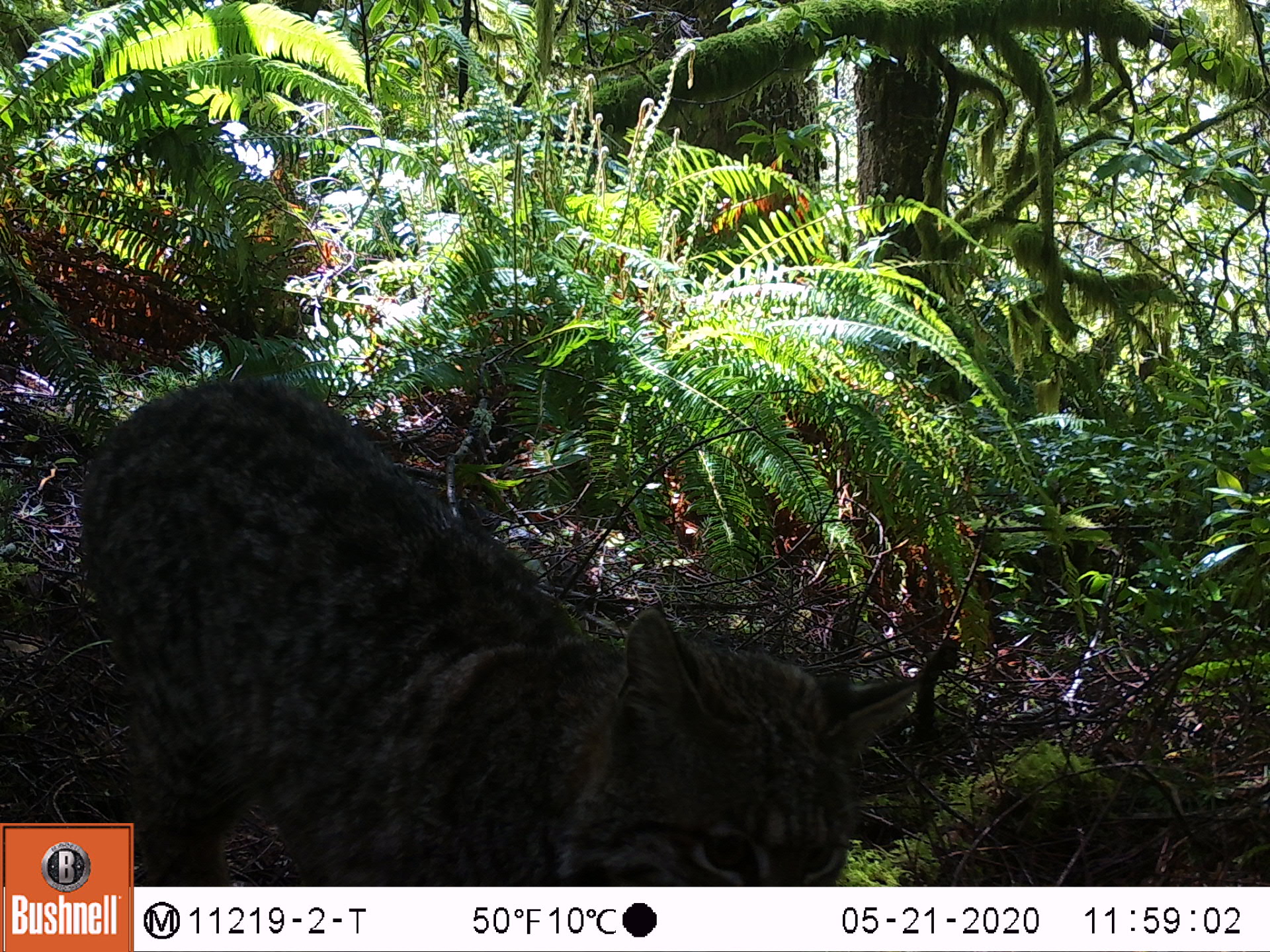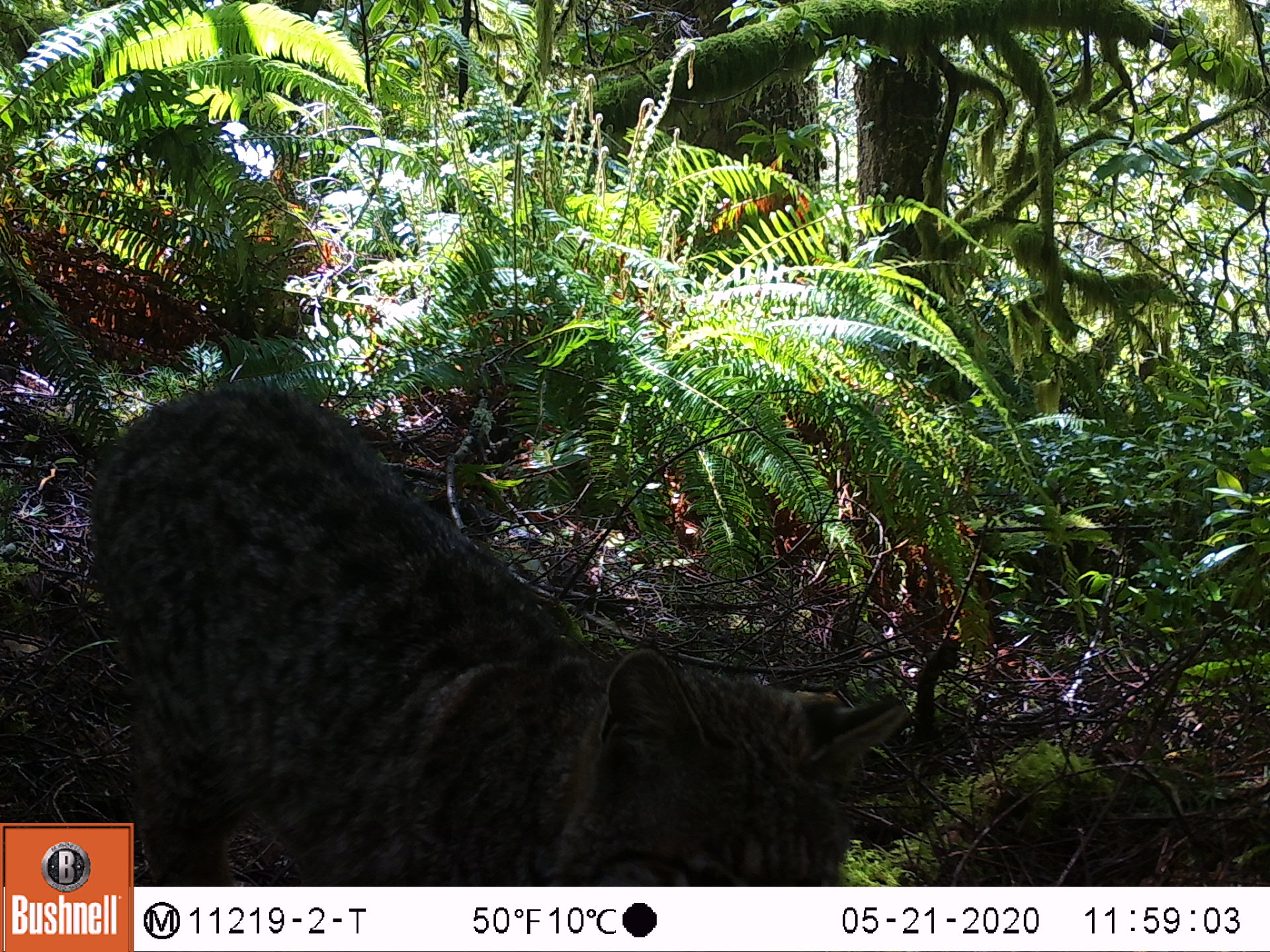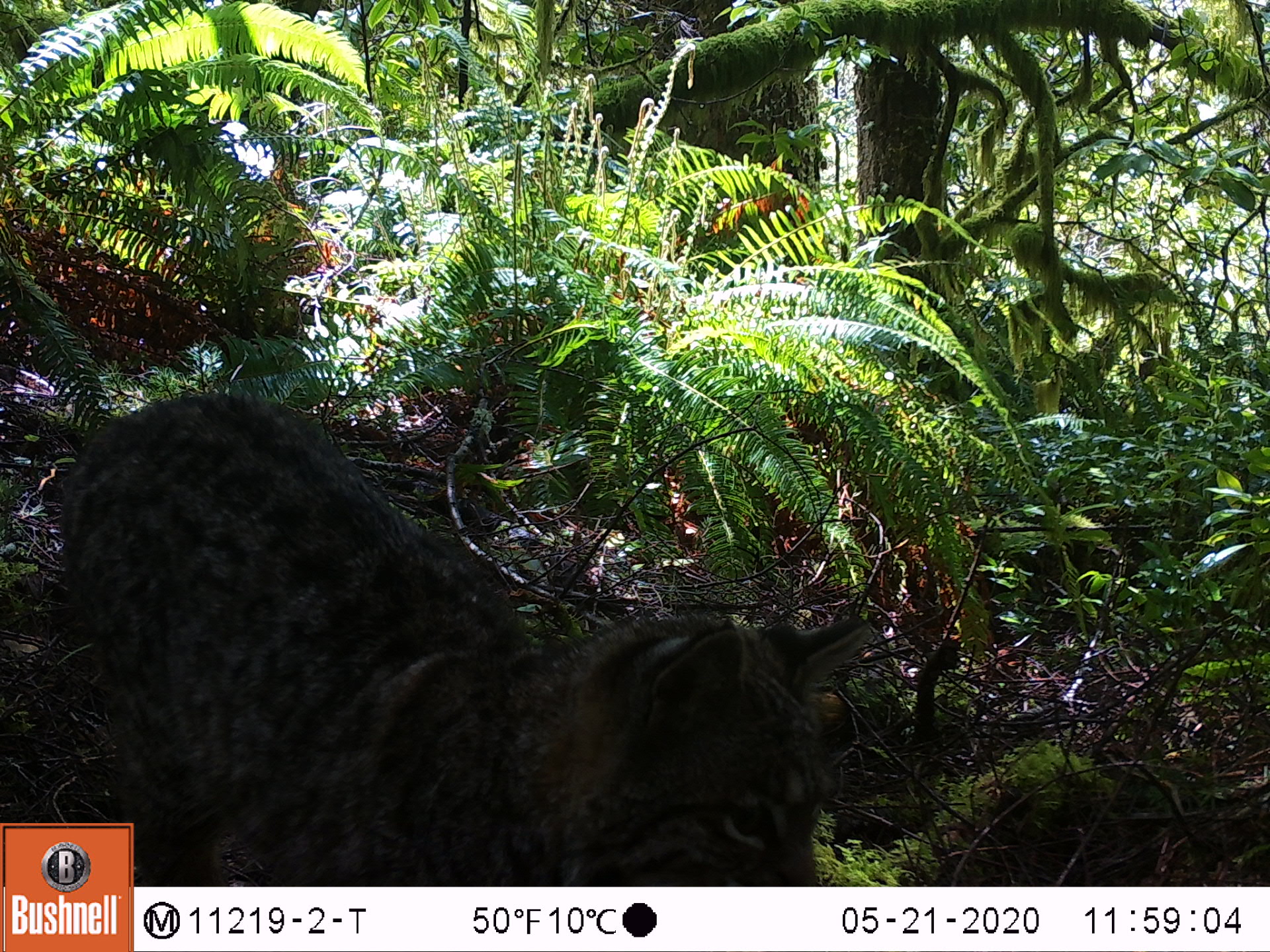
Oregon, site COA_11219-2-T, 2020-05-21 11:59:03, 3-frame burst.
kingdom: Animalia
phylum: Chordata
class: Mammalia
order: Carnivora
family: Felidae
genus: Lynx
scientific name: Lynx rufus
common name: bobcat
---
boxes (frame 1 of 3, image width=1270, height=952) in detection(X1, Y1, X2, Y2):
bobcat: detection(137, 364, 940, 878); detection(56, 361, 949, 818)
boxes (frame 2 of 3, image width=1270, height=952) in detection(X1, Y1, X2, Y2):
bobcat: detection(139, 379, 924, 878); detection(56, 376, 930, 813)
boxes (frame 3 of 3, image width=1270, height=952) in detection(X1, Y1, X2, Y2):
bobcat: detection(137, 376, 890, 878)